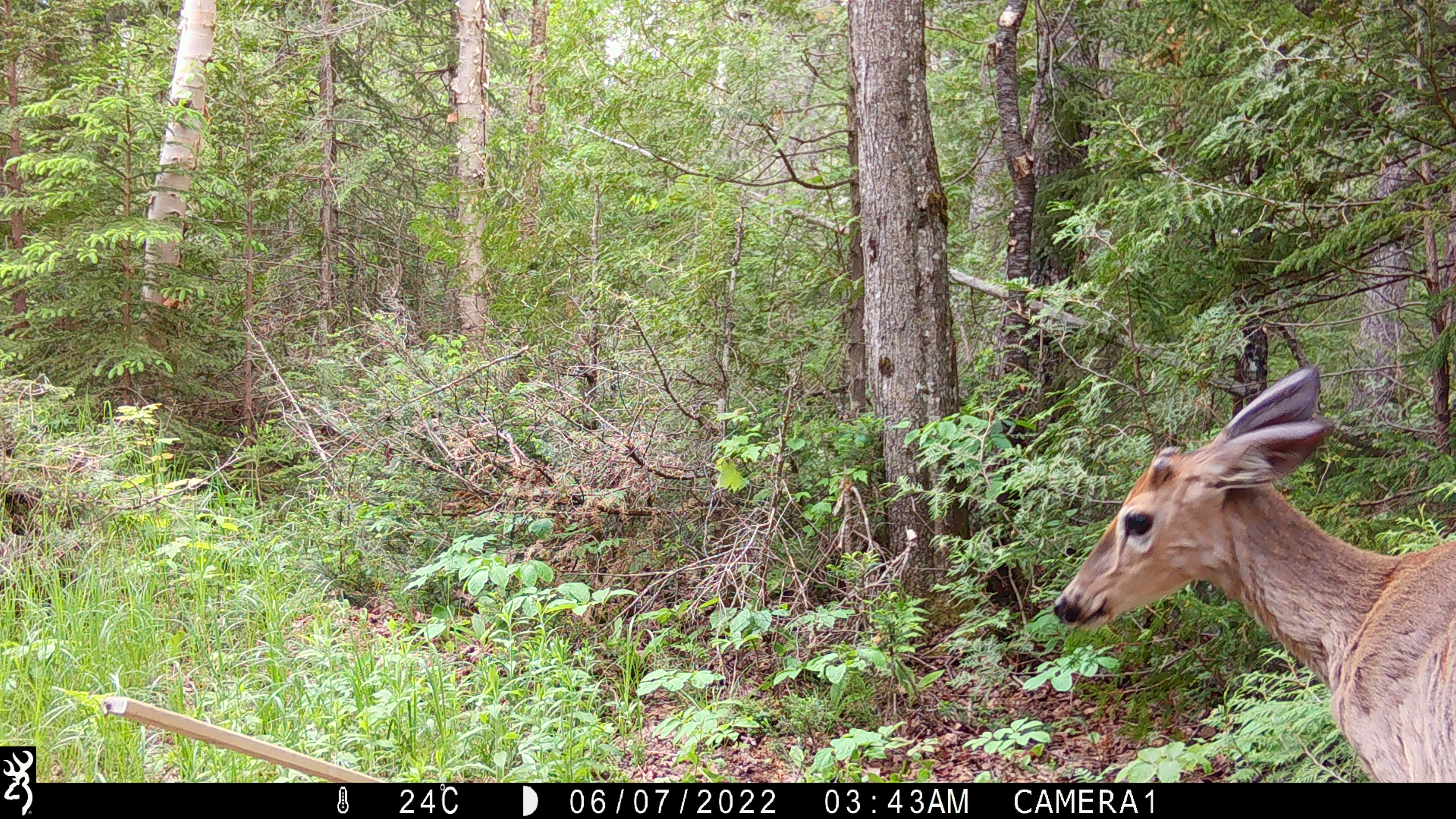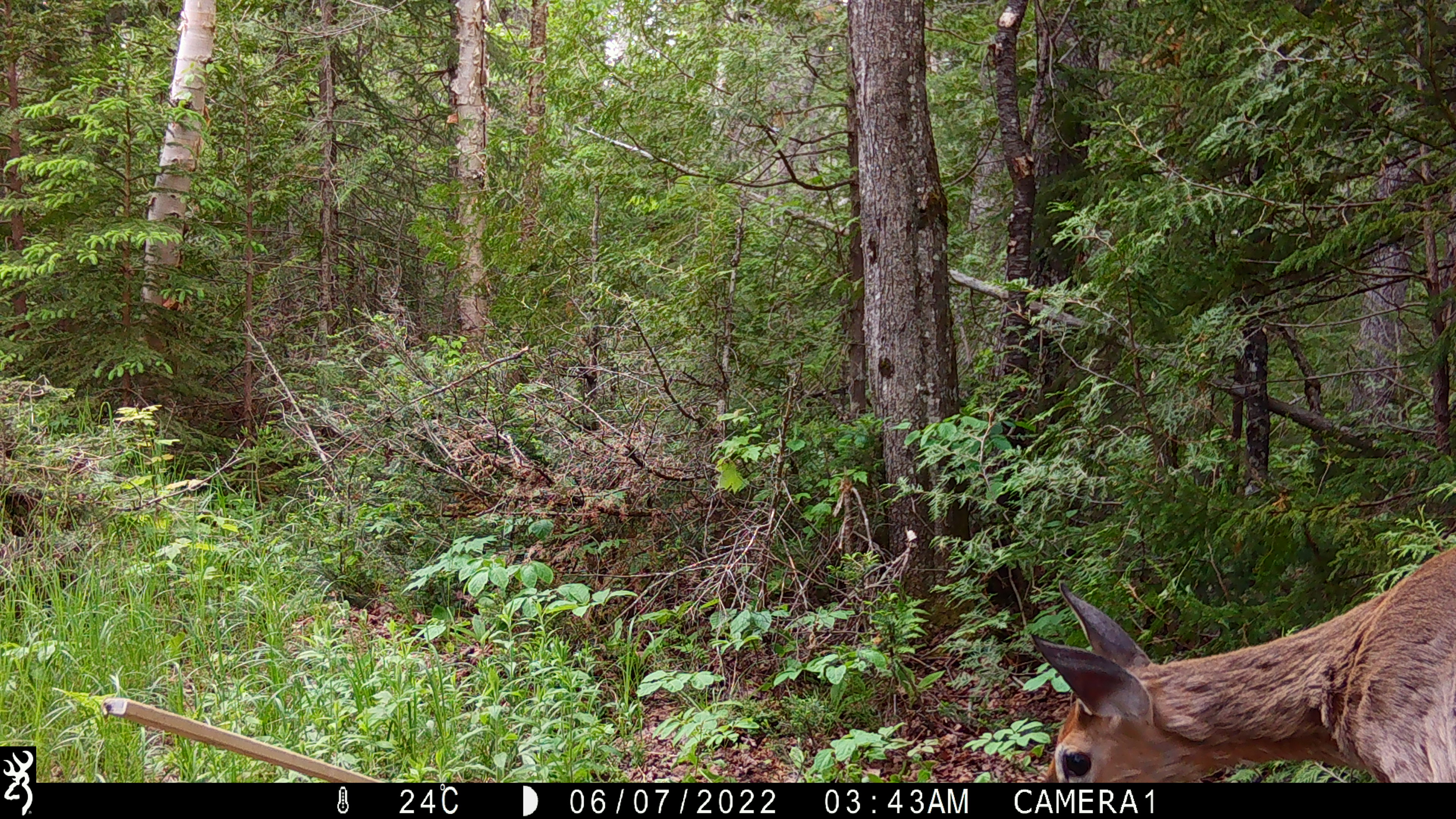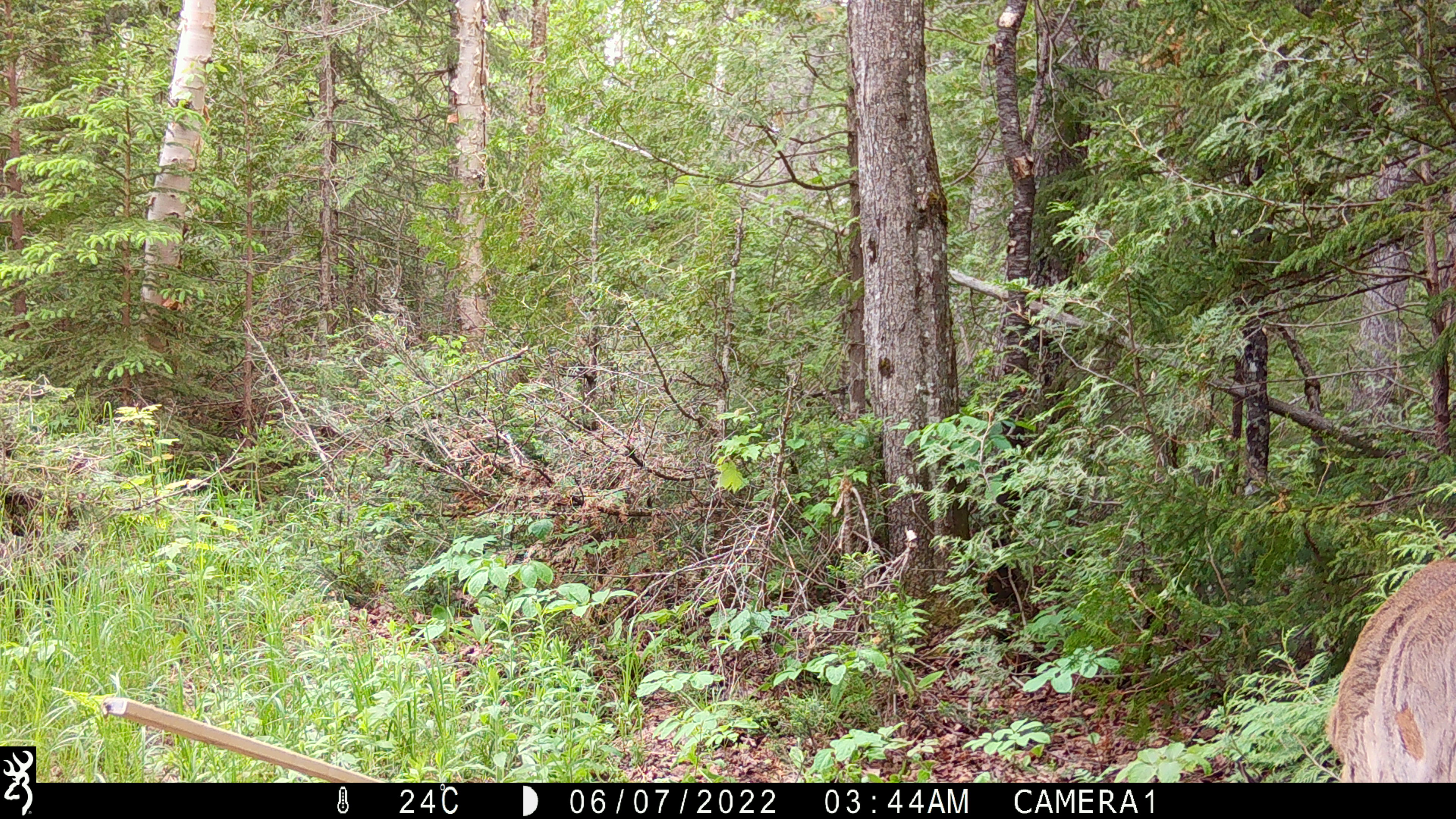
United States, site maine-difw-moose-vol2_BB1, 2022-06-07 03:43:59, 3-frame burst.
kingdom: Animalia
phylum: Chordata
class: Mammalia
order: Artiodactyla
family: Cervidae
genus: Odocoileus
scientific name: Odocoileus virginianus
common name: white-tailed deer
White-tailed deer (Odocoileus virginianus).